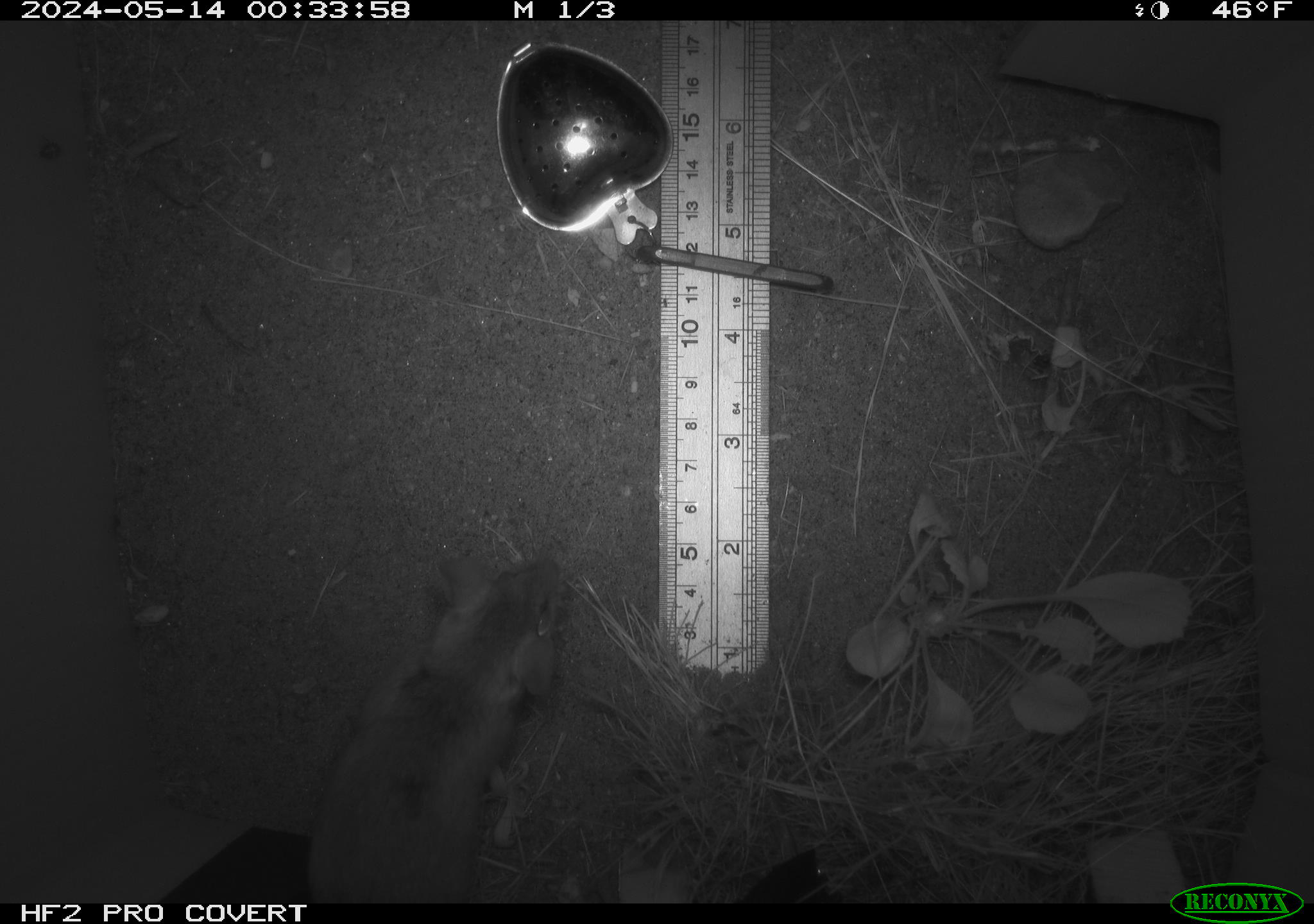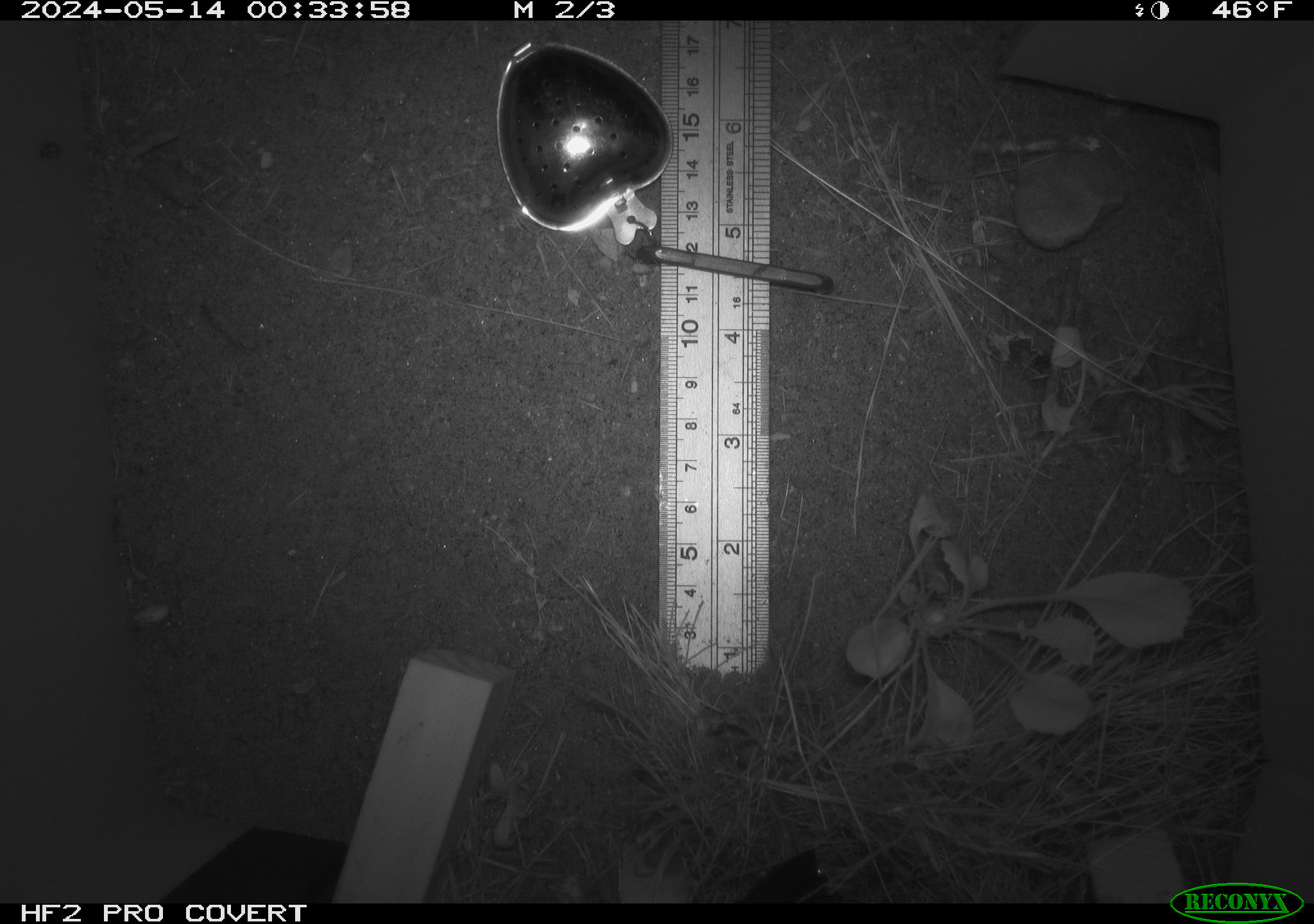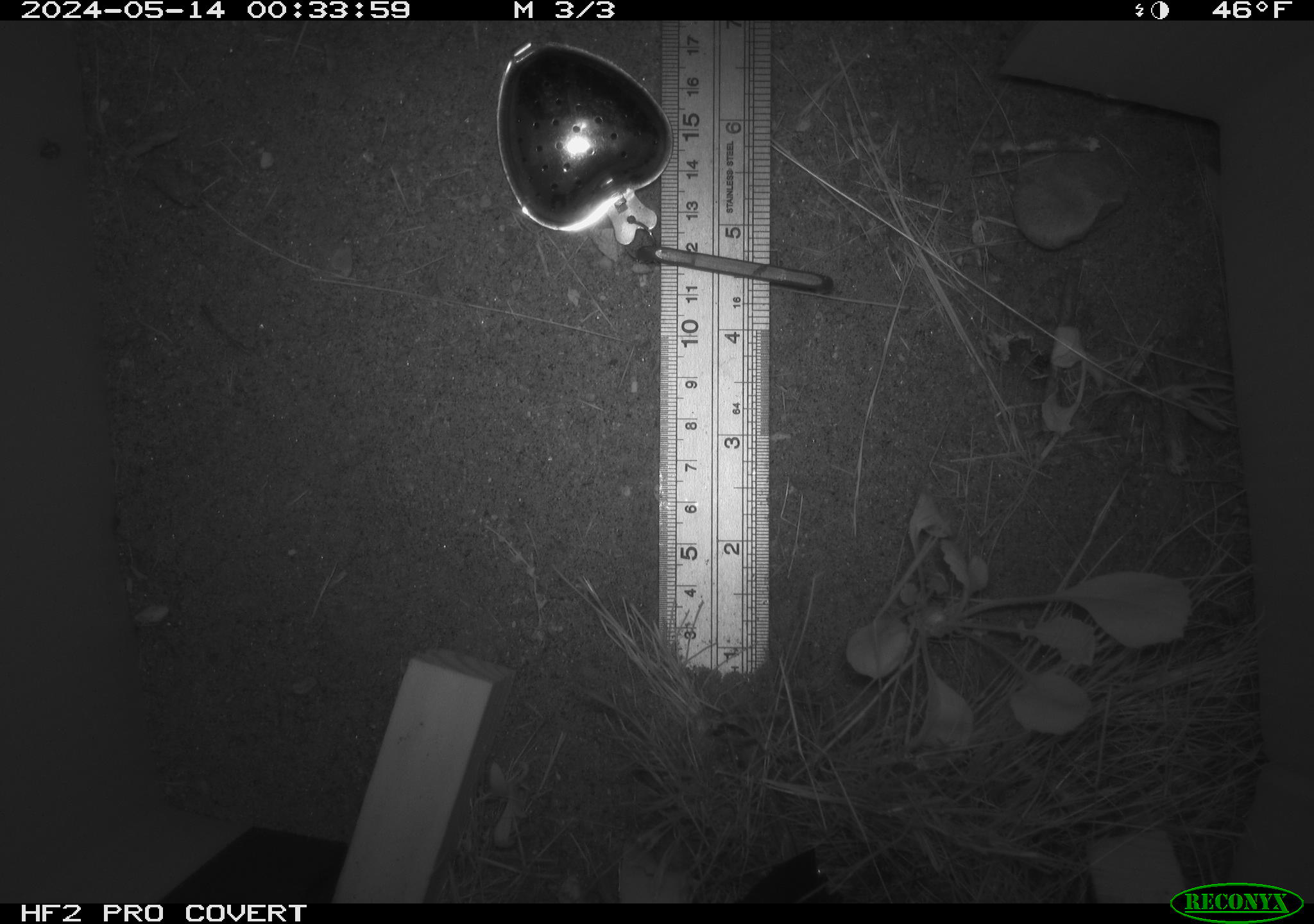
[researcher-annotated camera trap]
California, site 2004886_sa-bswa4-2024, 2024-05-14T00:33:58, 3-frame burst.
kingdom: Animalia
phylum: Chordata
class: Mammalia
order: Rodentia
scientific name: Rodentia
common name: rodent